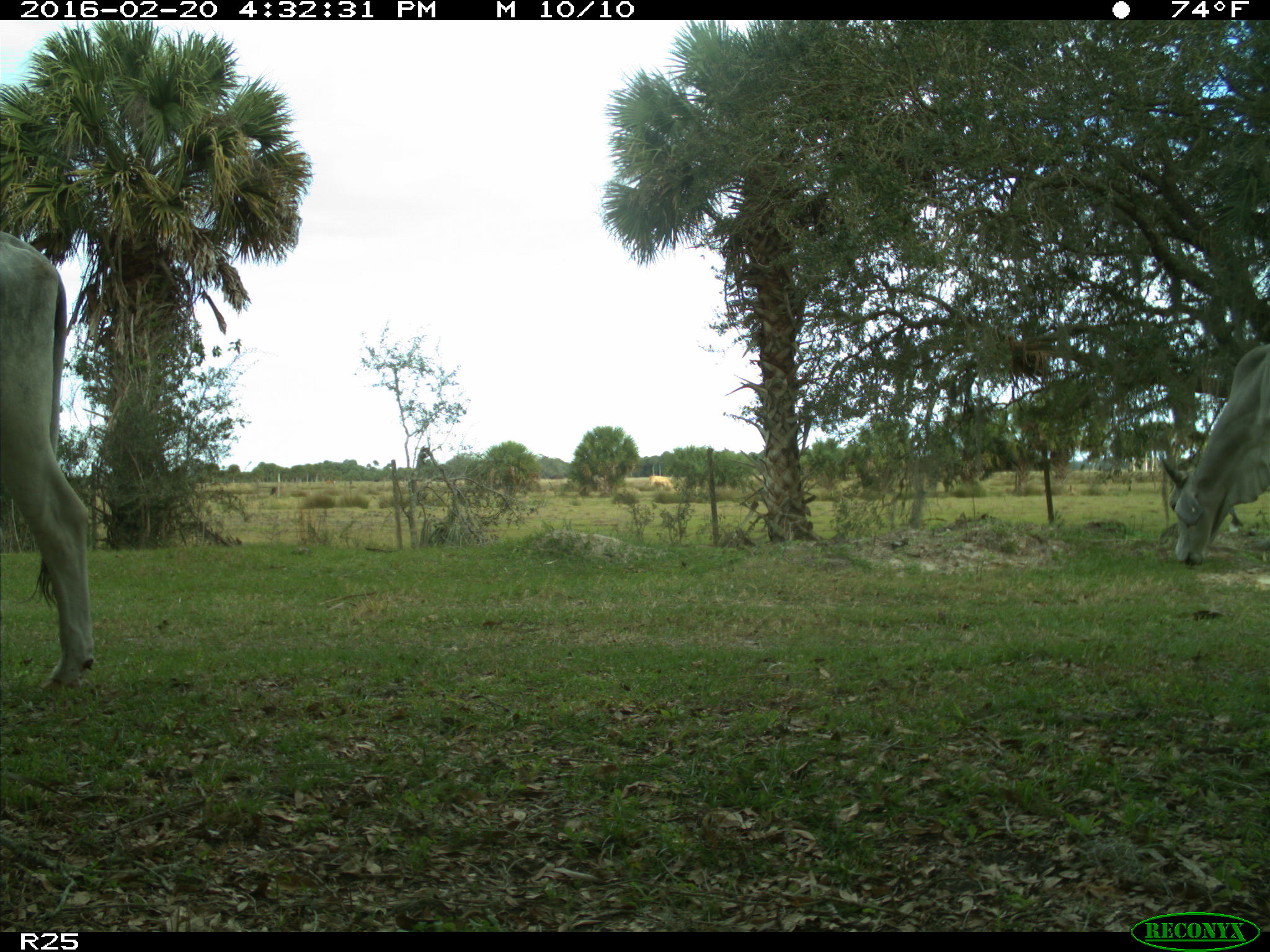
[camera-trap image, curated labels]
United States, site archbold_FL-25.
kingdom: Animalia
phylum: Chordata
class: Mammalia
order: Artiodactyla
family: Bovidae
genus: Bos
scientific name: Bos taurus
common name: domestic cow